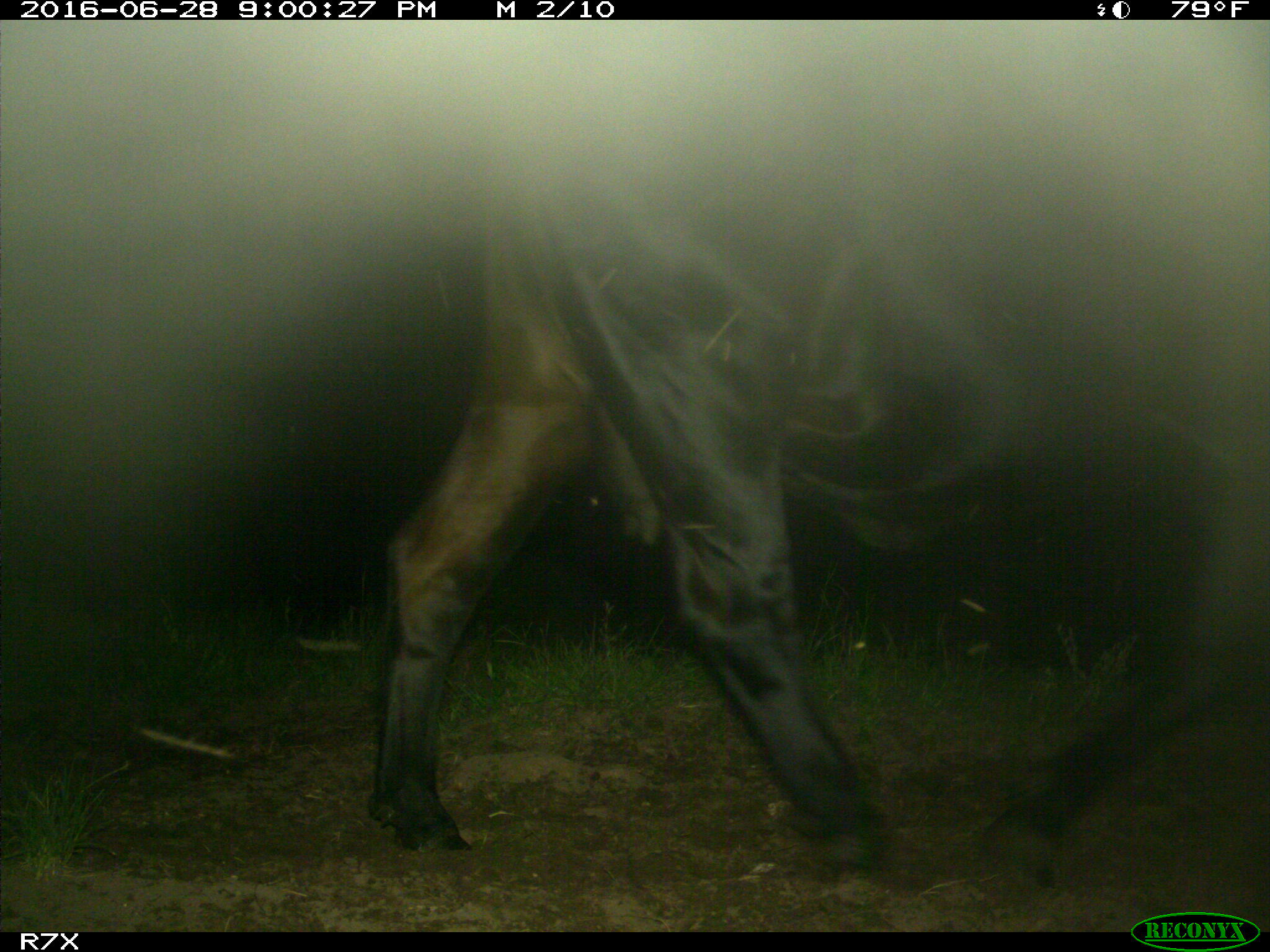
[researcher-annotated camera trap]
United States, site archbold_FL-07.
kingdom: Animalia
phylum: Chordata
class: Mammalia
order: Artiodactyla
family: Bovidae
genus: Bos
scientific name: Bos taurus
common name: domestic cow